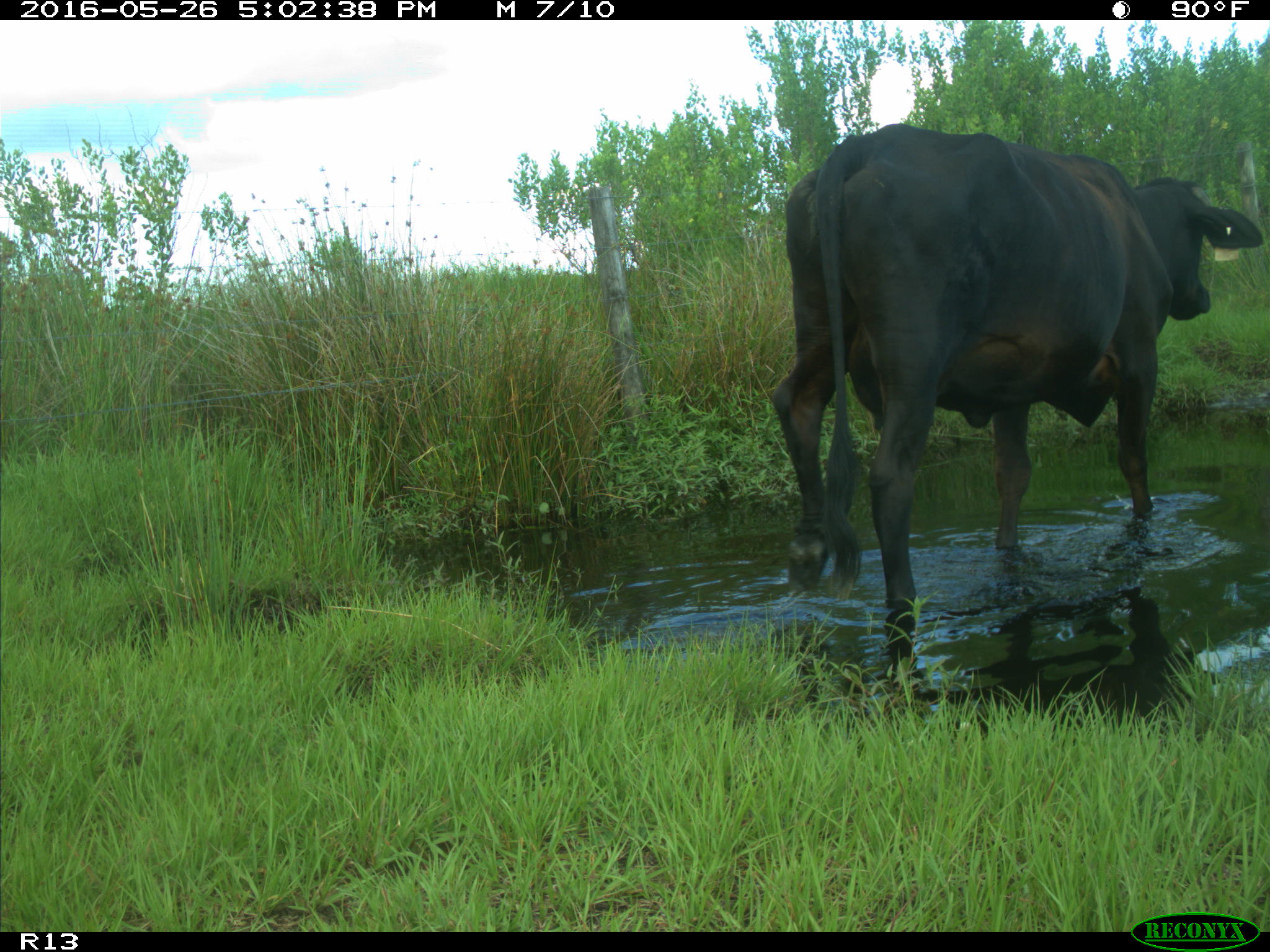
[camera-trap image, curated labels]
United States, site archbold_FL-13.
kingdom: Animalia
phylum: Chordata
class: Mammalia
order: Artiodactyla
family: Bovidae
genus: Bos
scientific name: Bos taurus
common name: domestic cow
Bos taurus (domestic cow).